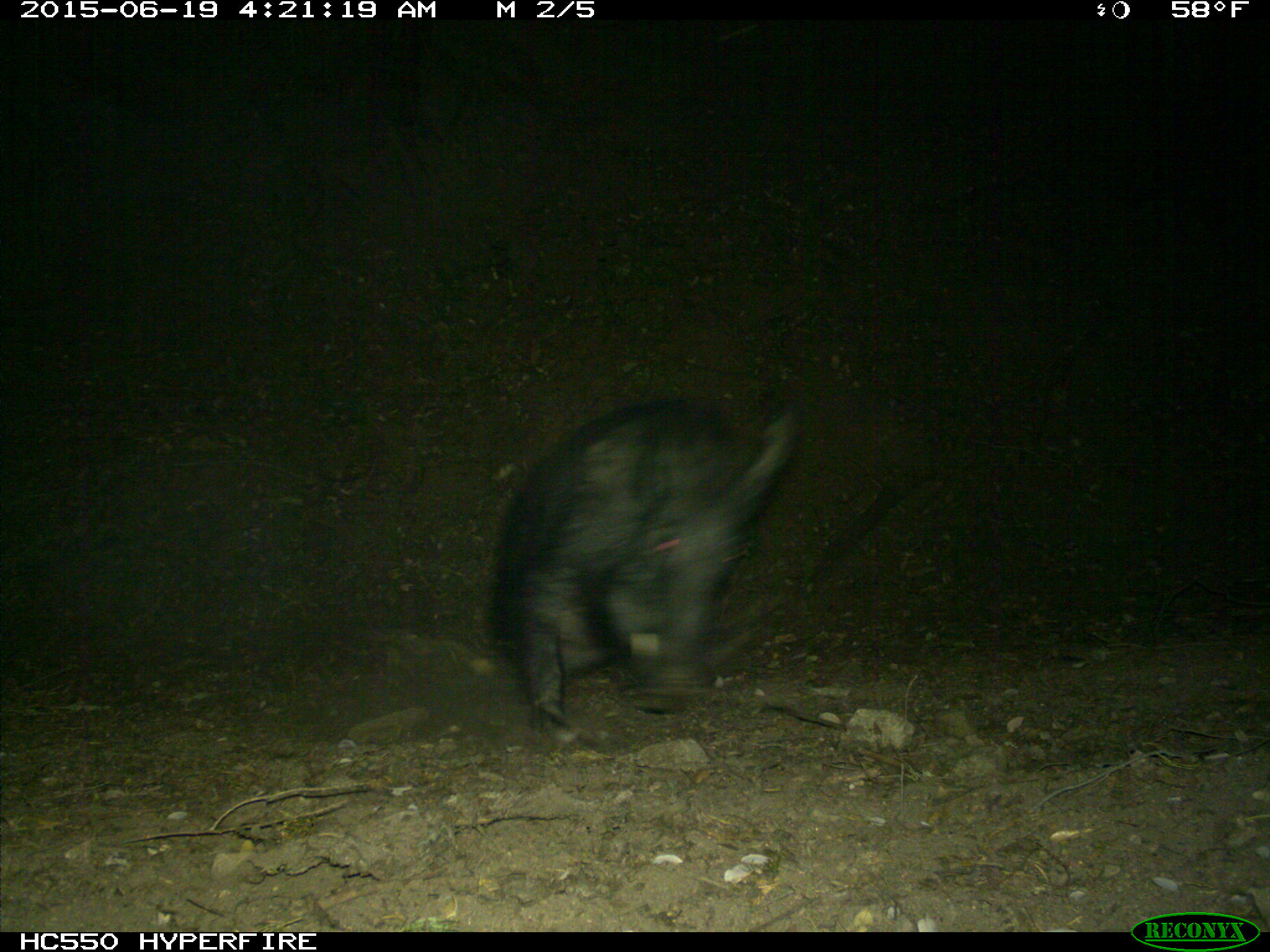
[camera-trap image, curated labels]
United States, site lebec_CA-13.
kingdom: Animalia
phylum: Chordata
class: Mammalia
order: Artiodactyla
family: Suidae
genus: Sus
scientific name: Sus scrofa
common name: wild boar